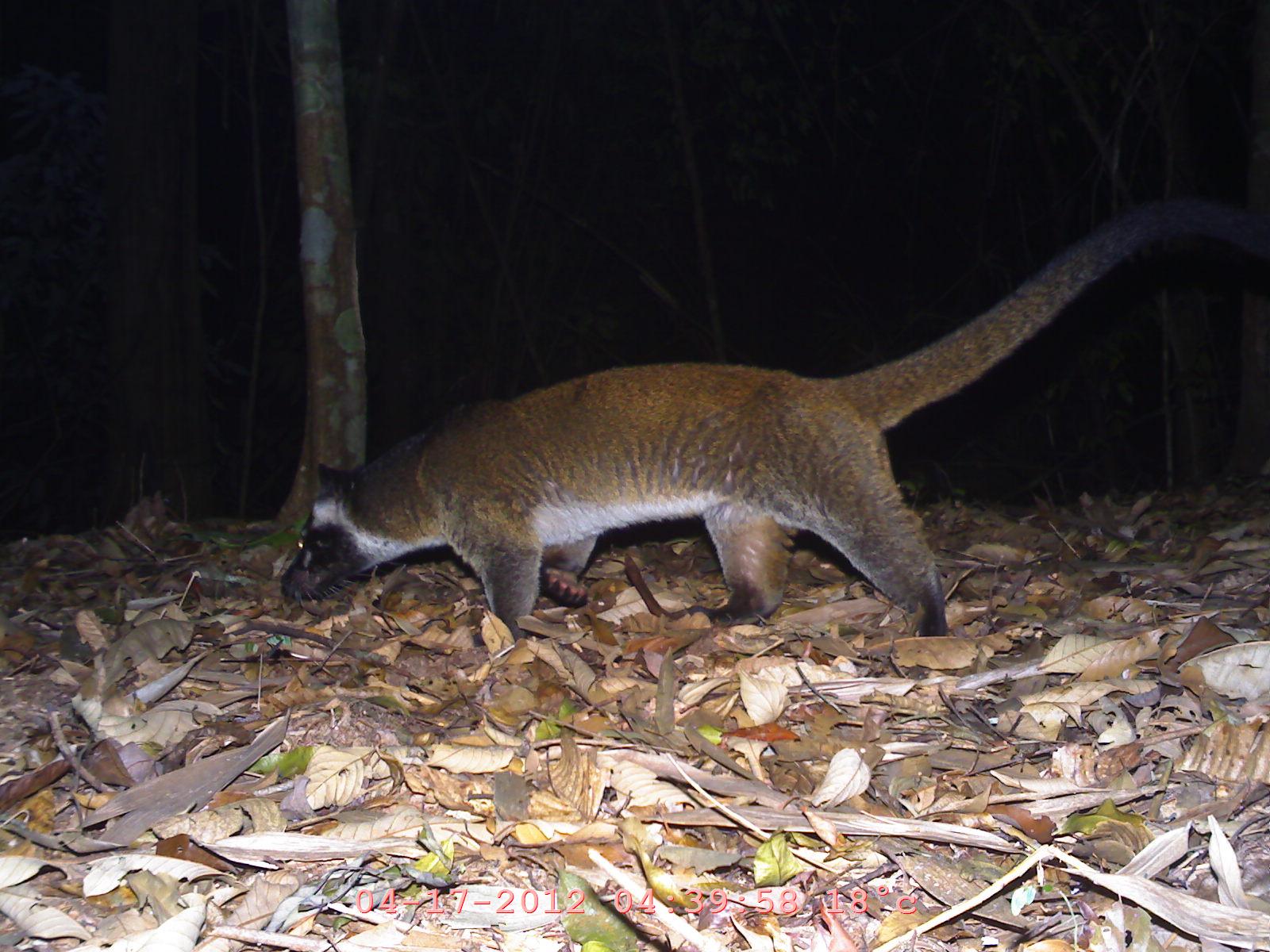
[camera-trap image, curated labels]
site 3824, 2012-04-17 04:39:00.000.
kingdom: Animalia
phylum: Chordata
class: Mammalia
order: Carnivora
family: Viverridae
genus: Paguma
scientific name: Paguma larvata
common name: masked palm civet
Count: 1.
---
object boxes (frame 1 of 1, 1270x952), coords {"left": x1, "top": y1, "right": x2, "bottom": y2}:
paguma larvata: {"left": 277, "top": 186, "right": 1269, "bottom": 647}